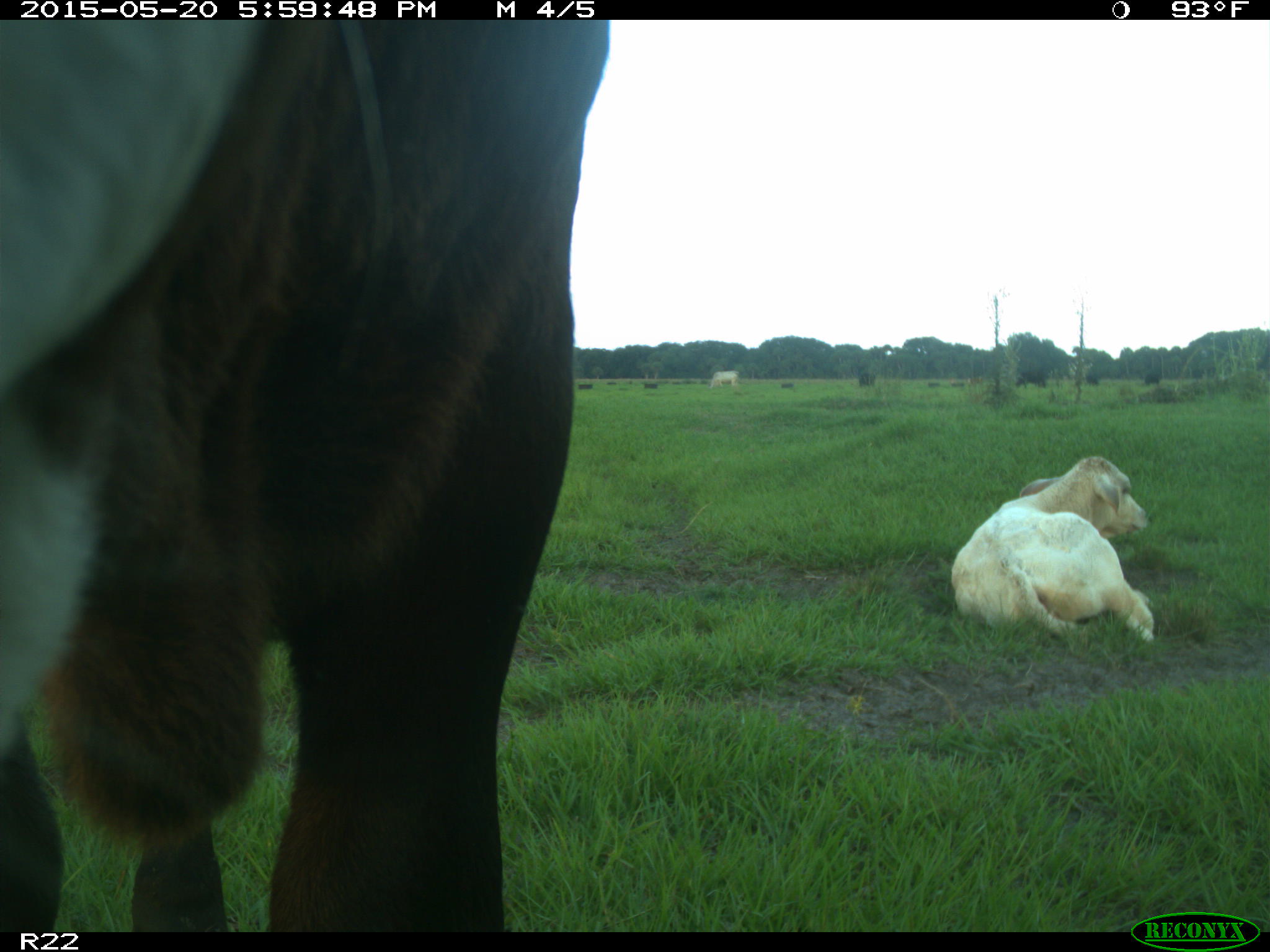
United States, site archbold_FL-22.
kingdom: Animalia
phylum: Chordata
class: Mammalia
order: Artiodactyla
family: Bovidae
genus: Bos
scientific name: Bos taurus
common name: domestic cow